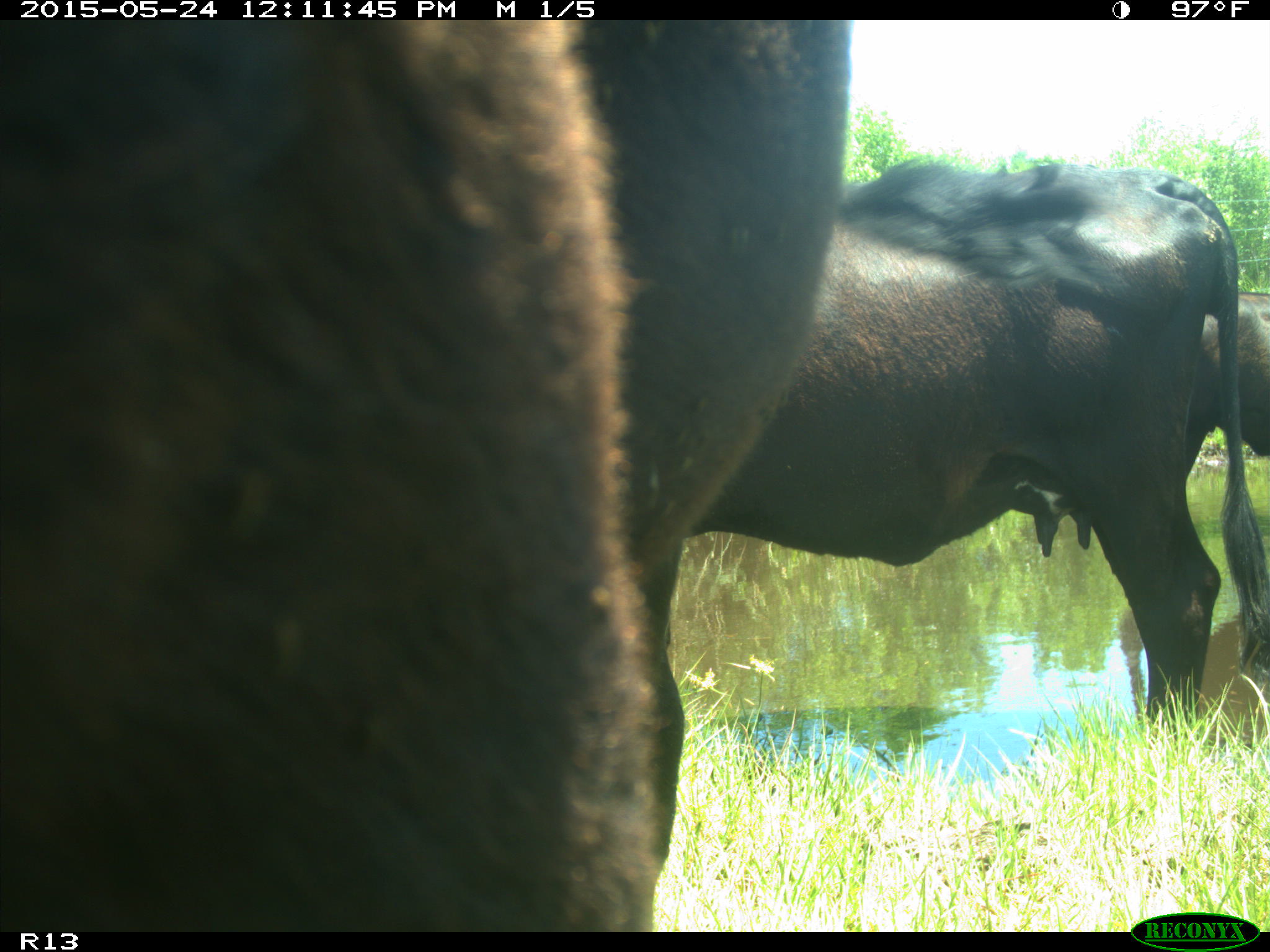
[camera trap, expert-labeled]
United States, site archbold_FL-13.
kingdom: Animalia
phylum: Chordata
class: Mammalia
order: Artiodactyla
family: Bovidae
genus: Bos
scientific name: Bos taurus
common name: domestic cow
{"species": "Bos taurus (domestic cow)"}